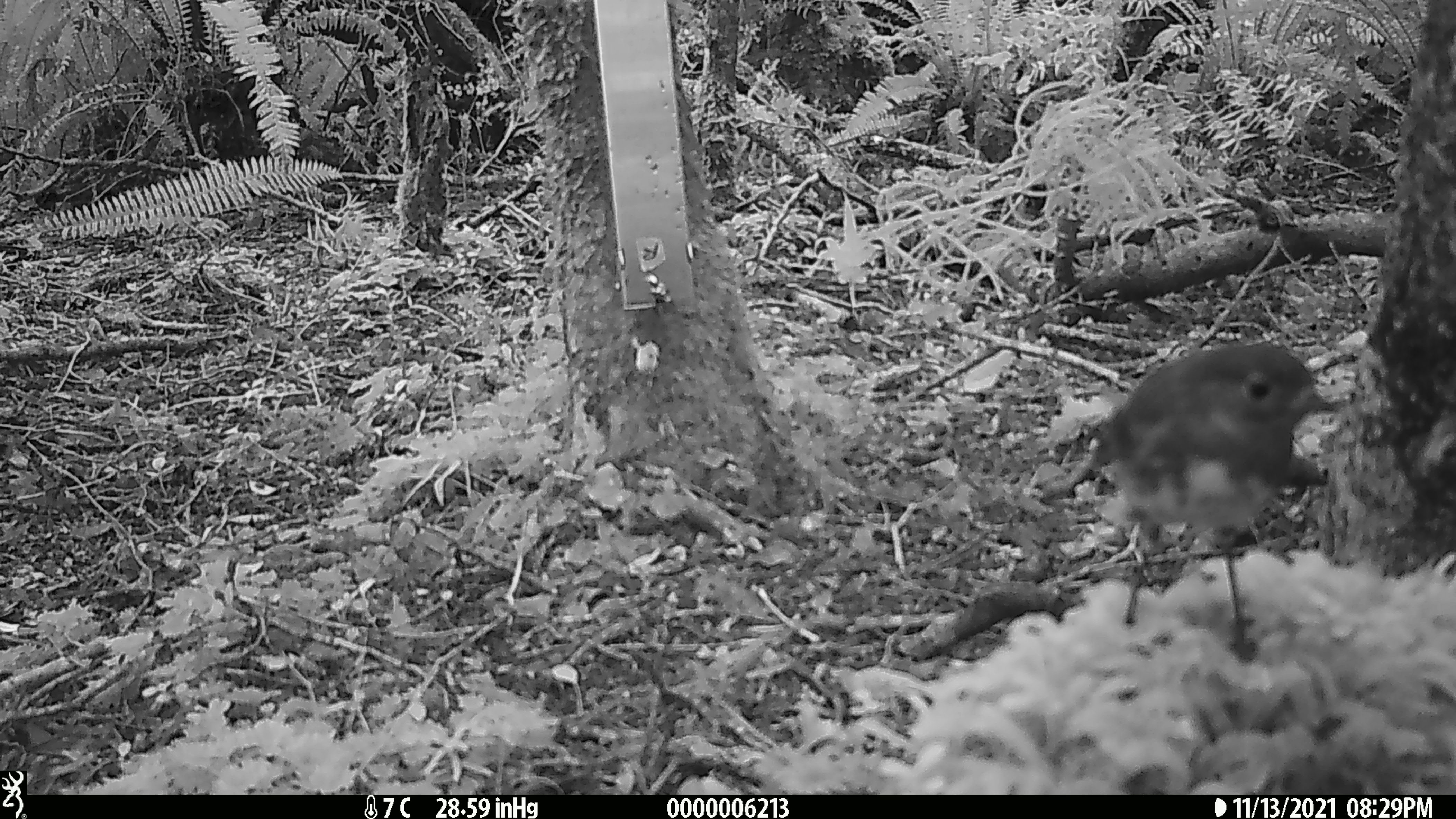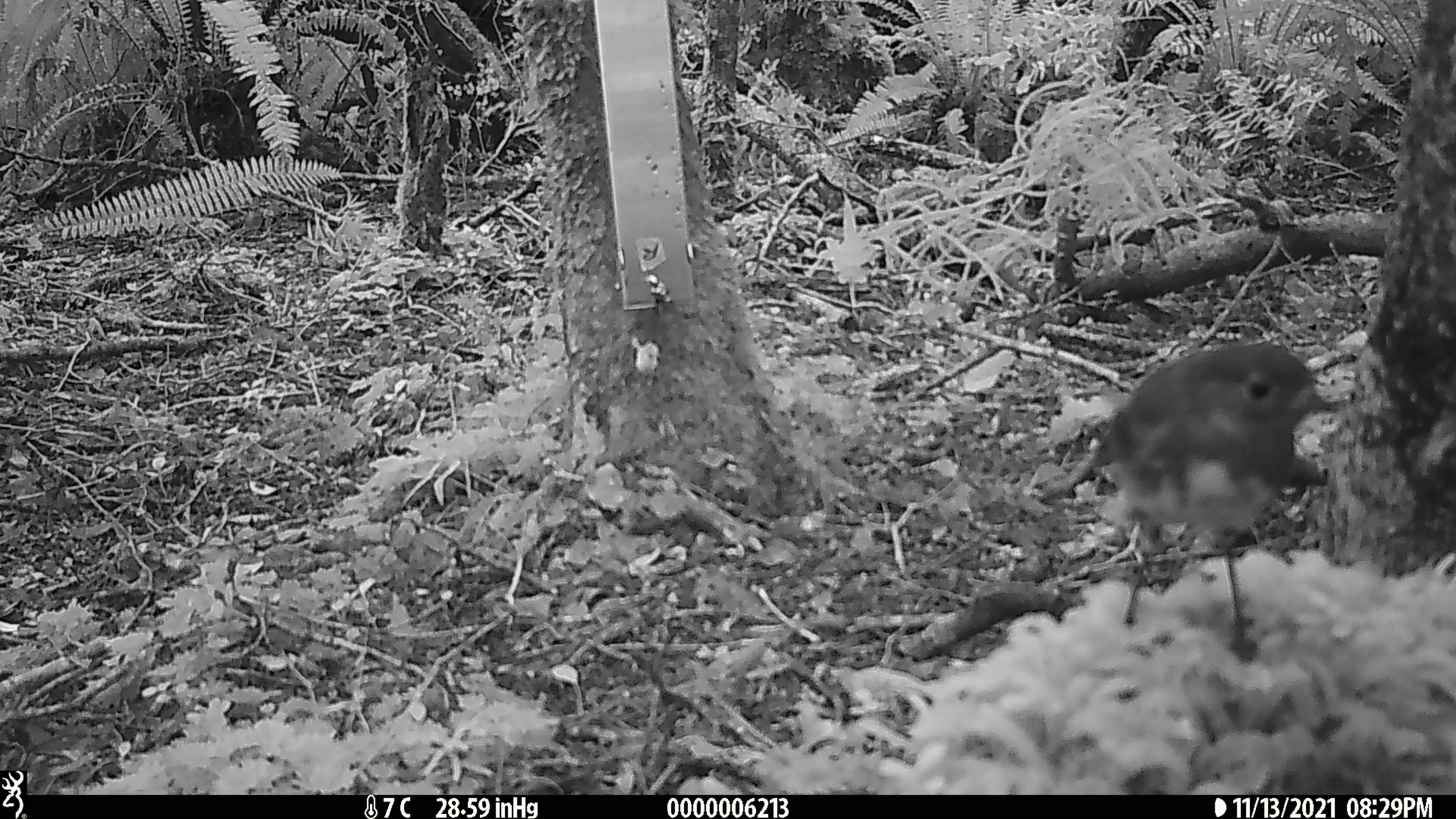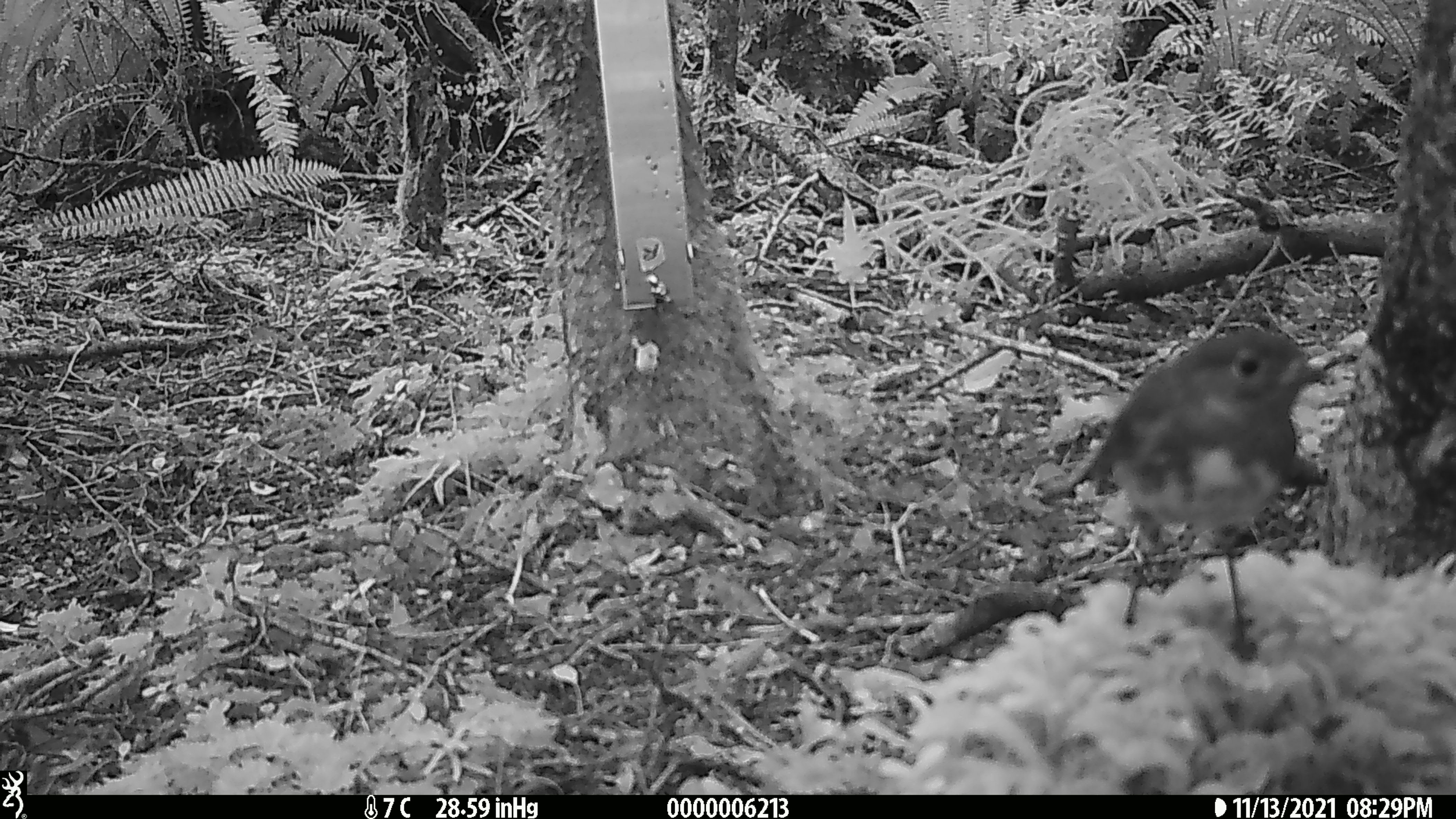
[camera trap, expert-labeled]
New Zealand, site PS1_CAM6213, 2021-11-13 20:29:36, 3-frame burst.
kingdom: Animalia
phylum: Chordata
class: Aves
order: Passeriformes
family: Petroicidae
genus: Petroica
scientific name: Petroica australis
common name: new zealand robin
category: robin